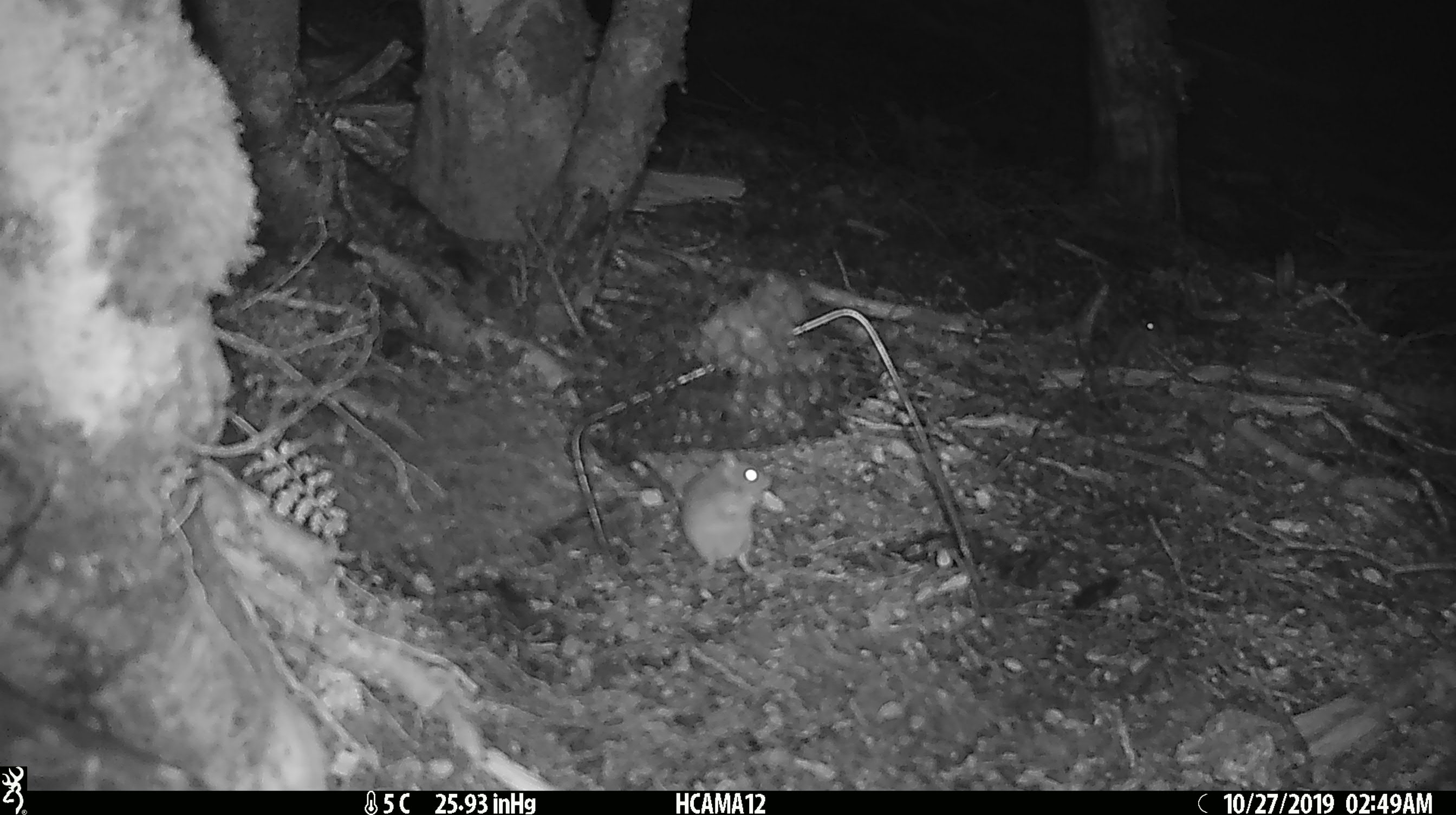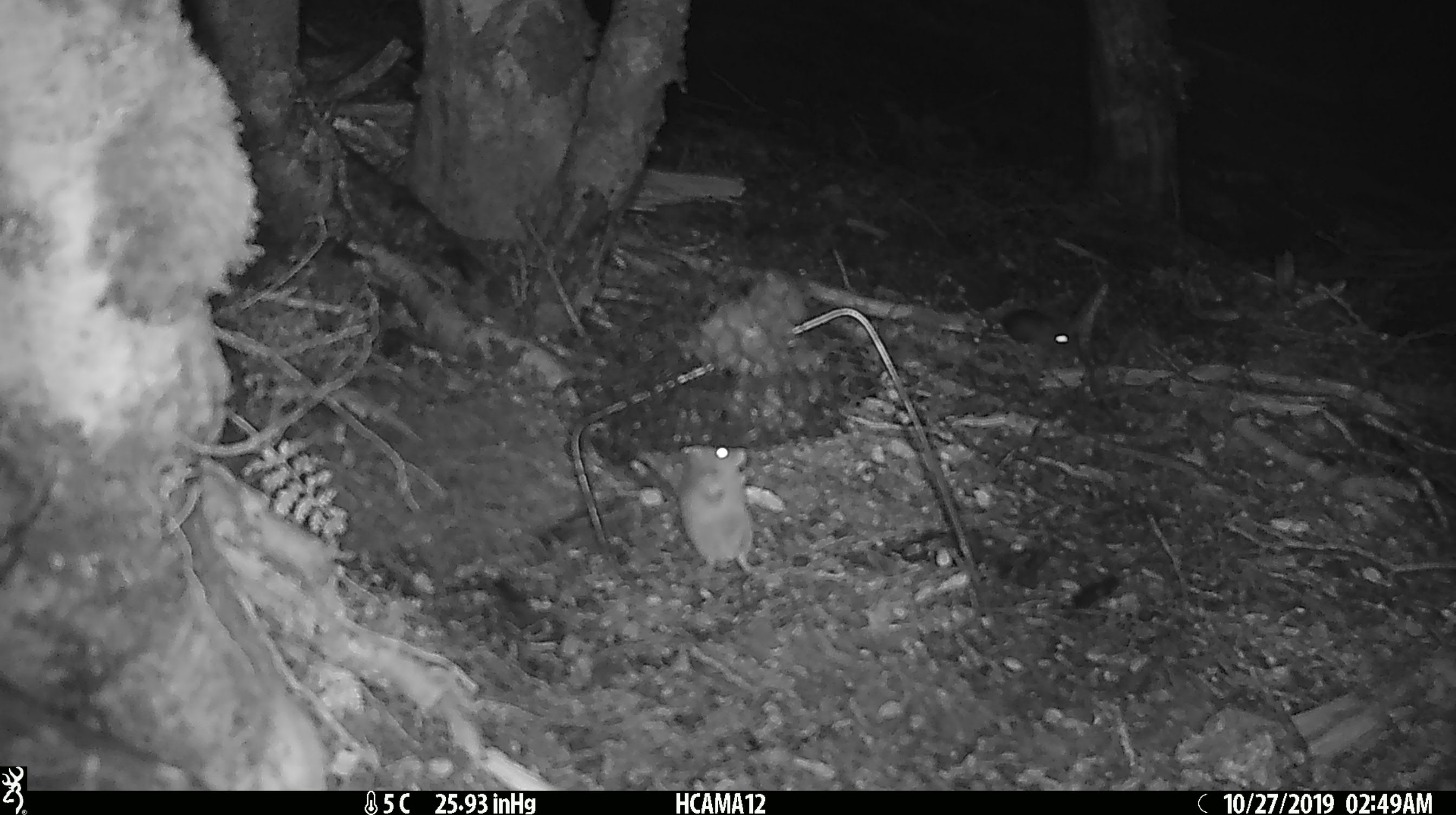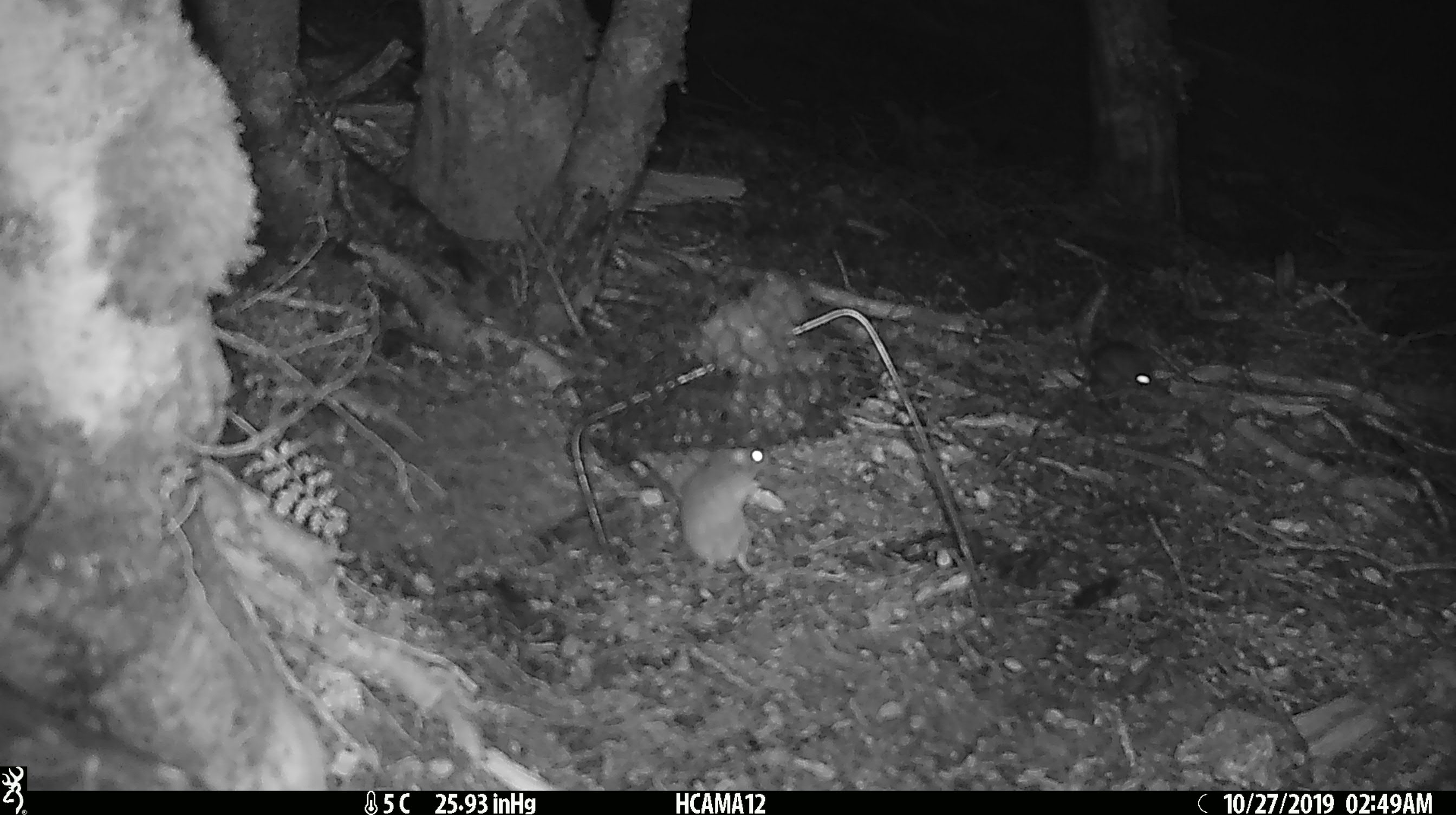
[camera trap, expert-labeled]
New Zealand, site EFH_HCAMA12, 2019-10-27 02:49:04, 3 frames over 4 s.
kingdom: Animalia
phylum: Chordata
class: Mammalia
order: Rodentia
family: Muridae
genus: Mus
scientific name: Mus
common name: mouse